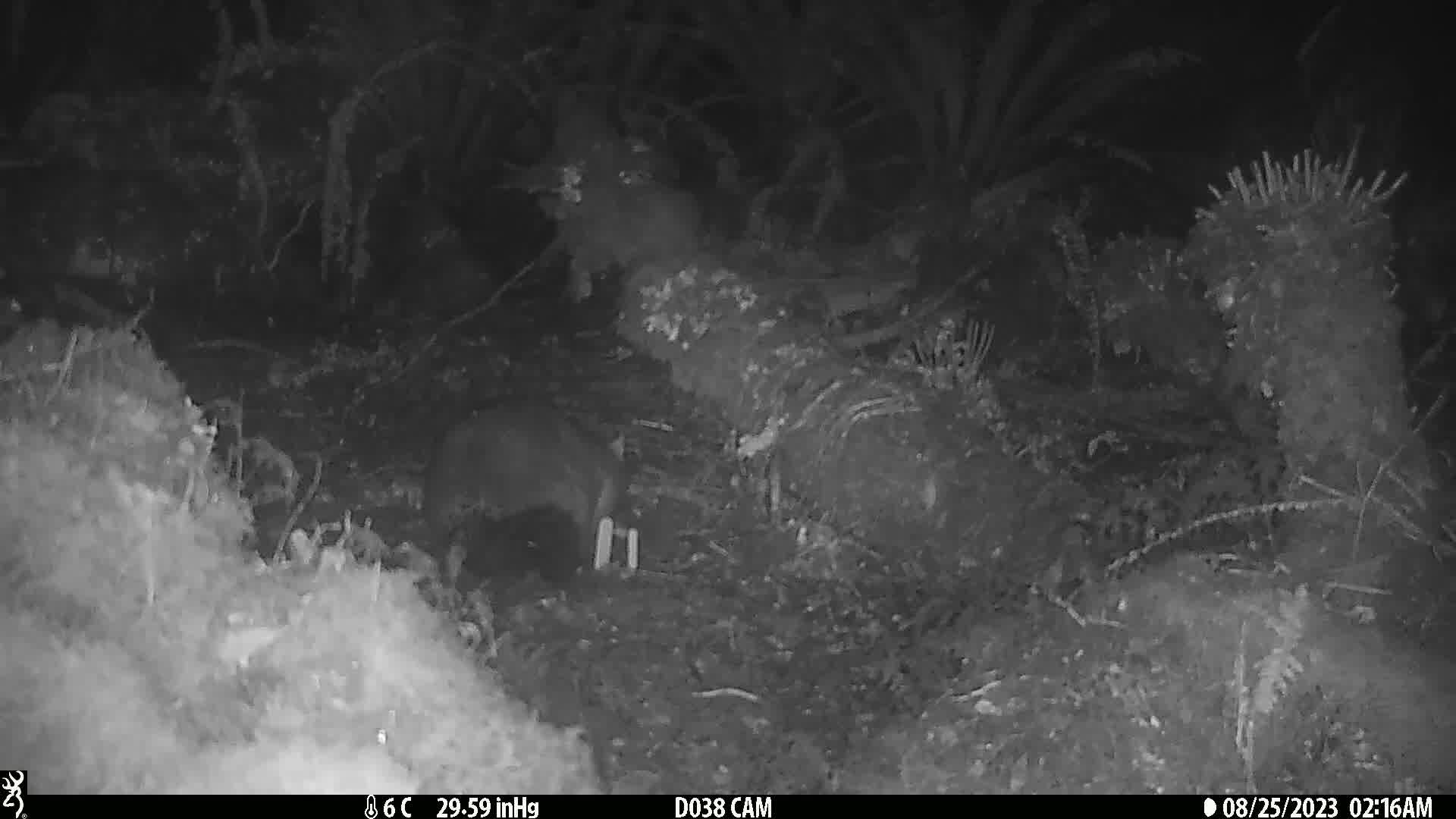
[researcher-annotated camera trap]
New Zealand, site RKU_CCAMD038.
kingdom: Animalia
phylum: Chordata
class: Mammalia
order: Diprotodontia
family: Phalangeridae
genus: Trichosurus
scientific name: Trichosurus vulpecula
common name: common brushtail possum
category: possum